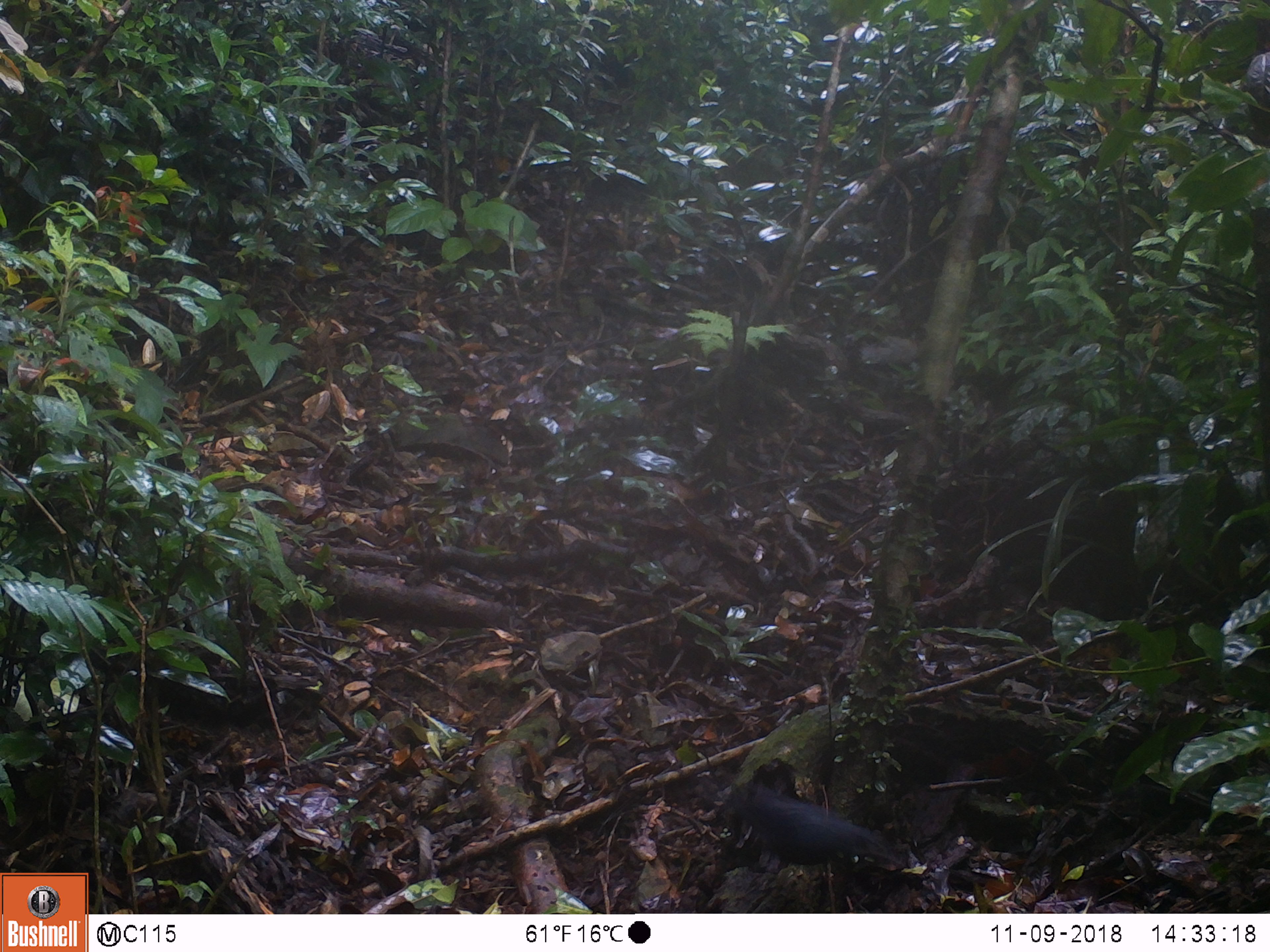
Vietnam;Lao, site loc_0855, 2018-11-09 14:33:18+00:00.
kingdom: Animalia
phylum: Chordata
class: Aves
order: Passeriformes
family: Muscicapidae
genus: Myophonus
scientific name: Myophonus caeruleus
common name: blue whistling thrush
Blue whistling thrush (Myophonus caeruleus). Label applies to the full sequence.